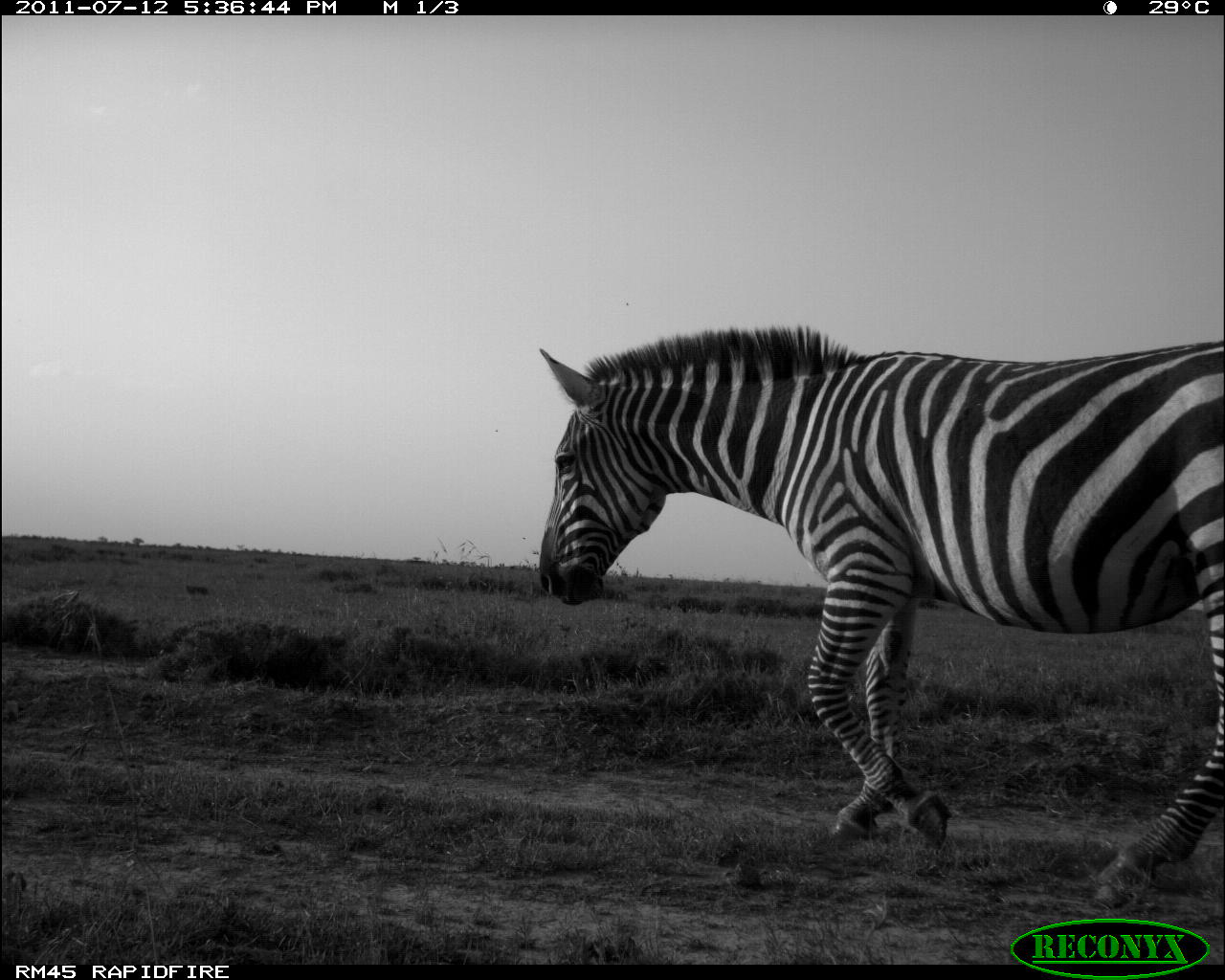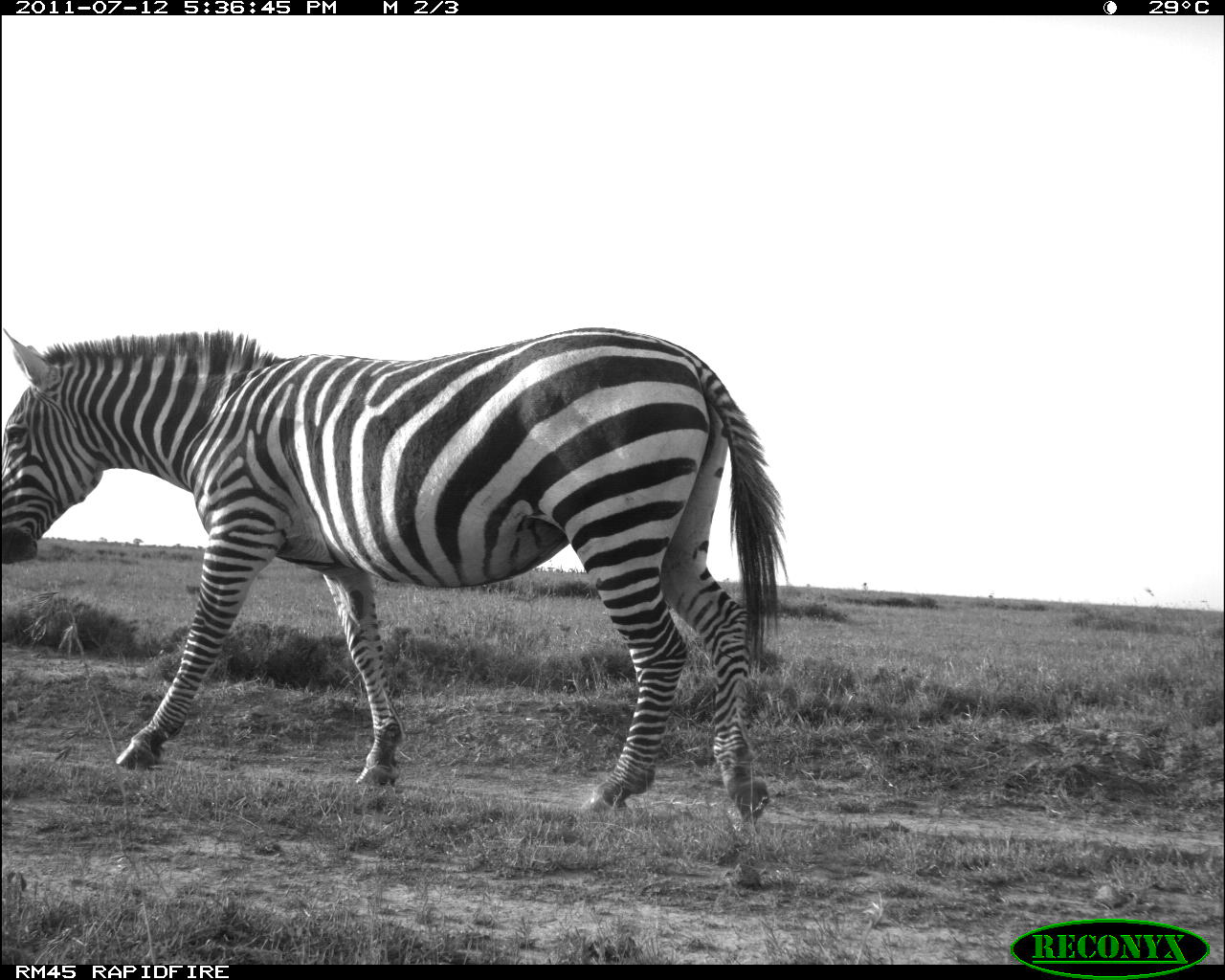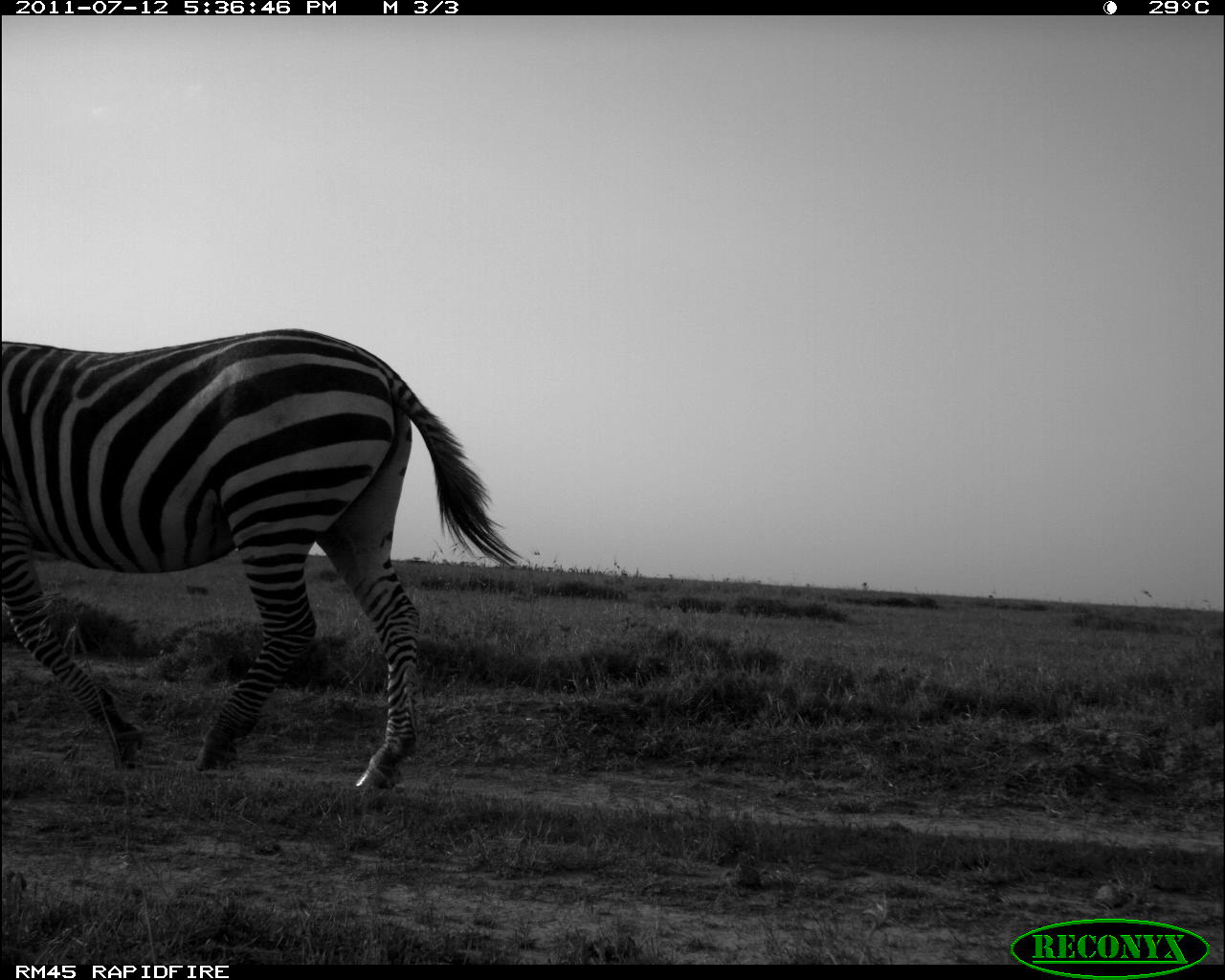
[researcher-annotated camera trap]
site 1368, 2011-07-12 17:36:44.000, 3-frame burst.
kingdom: Animalia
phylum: Chordata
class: Mammalia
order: Perissodactyla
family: Equidae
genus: Equus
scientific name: Equus quagga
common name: plains zebra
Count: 1.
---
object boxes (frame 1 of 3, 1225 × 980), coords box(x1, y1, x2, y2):
equus quagga: box(535, 323, 1225, 909)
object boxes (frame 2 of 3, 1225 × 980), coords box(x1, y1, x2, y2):
equus quagga: box(0, 323, 788, 827)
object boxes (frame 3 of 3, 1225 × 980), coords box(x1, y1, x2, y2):
equus quagga: box(0, 324, 530, 793)